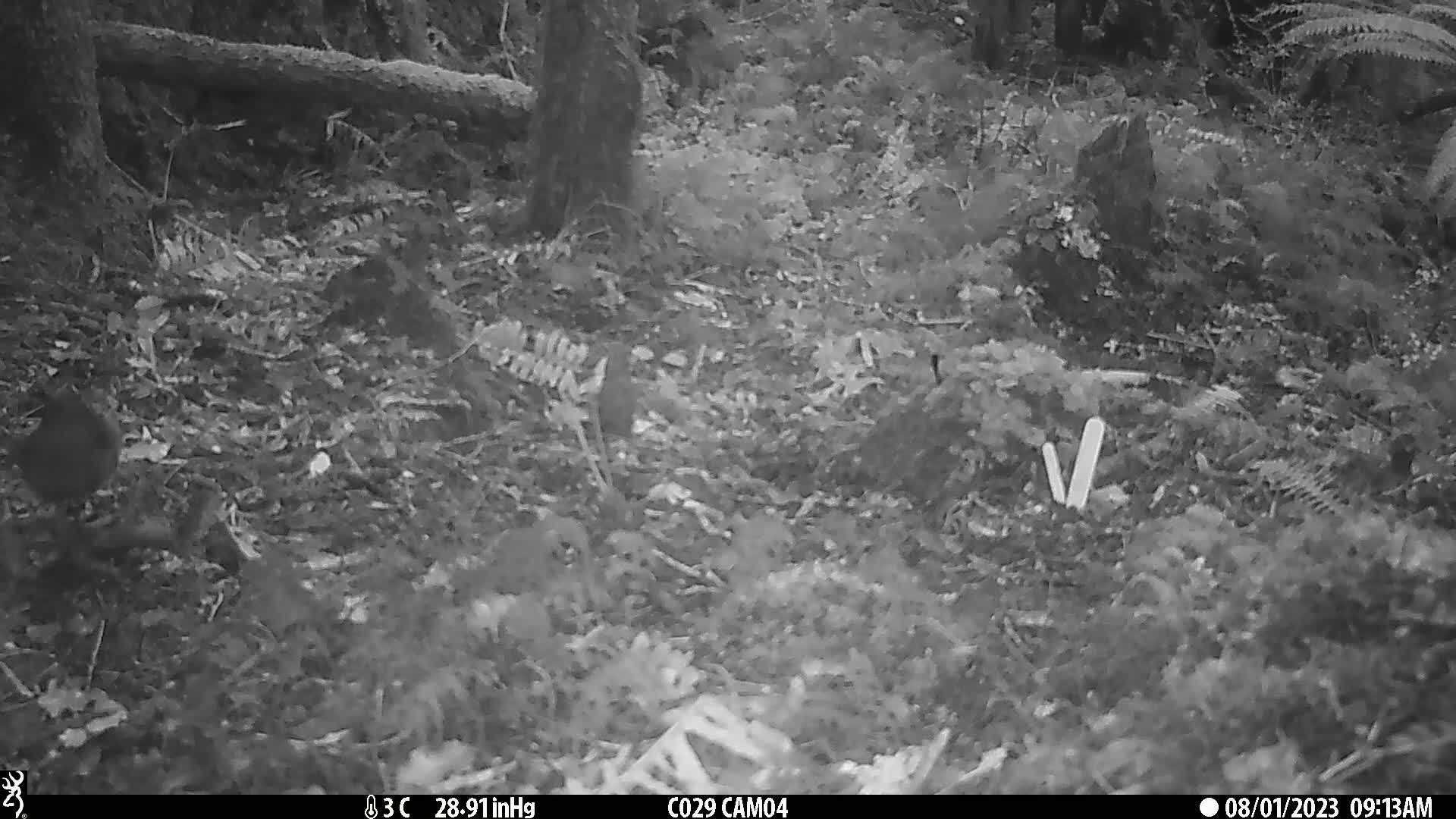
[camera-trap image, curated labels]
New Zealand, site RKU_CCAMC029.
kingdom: Animalia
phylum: Chordata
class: Aves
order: Passeriformes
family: Turdidae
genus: Turdus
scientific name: Turdus merula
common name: eurasian blackbird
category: blackbird